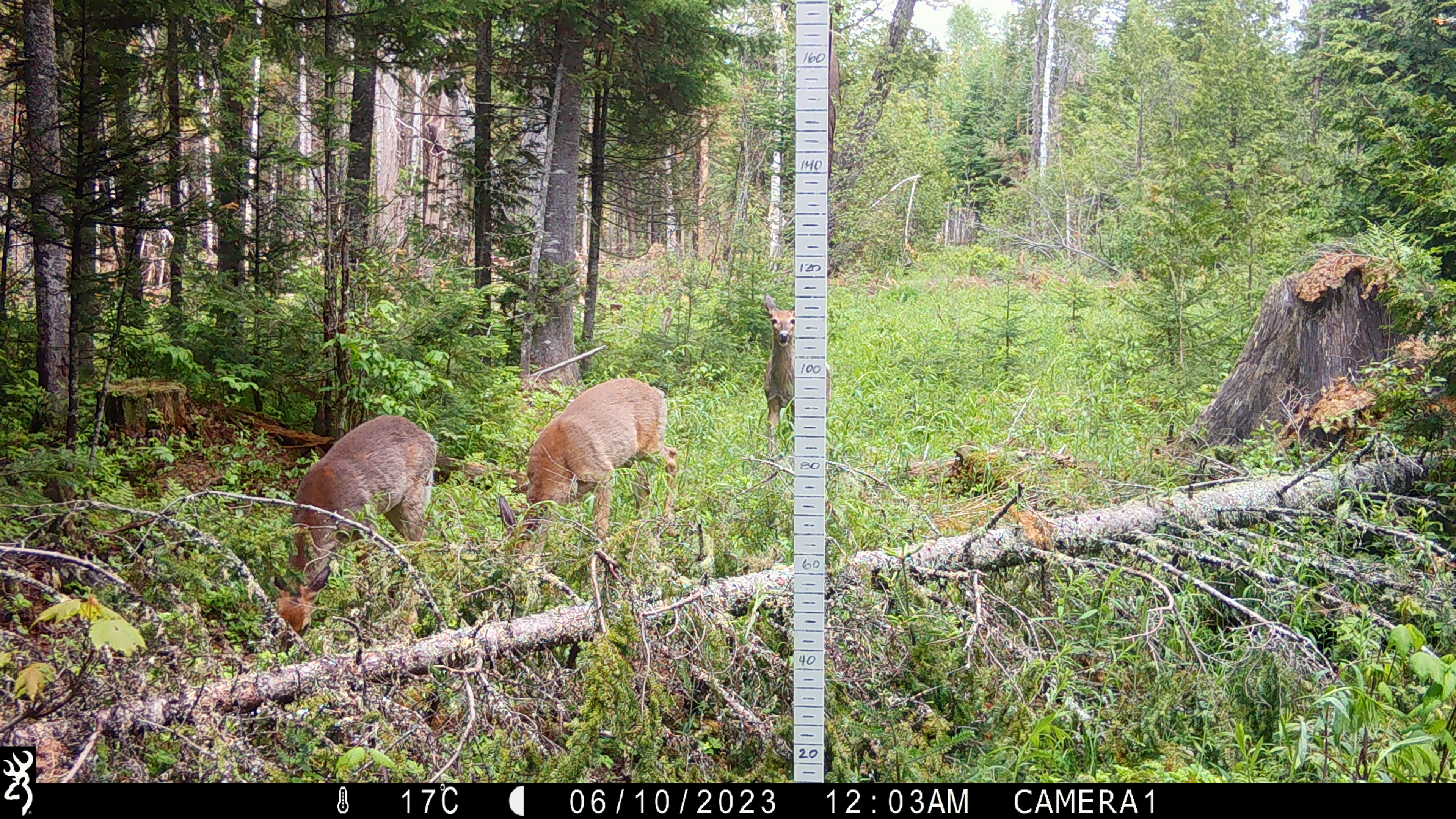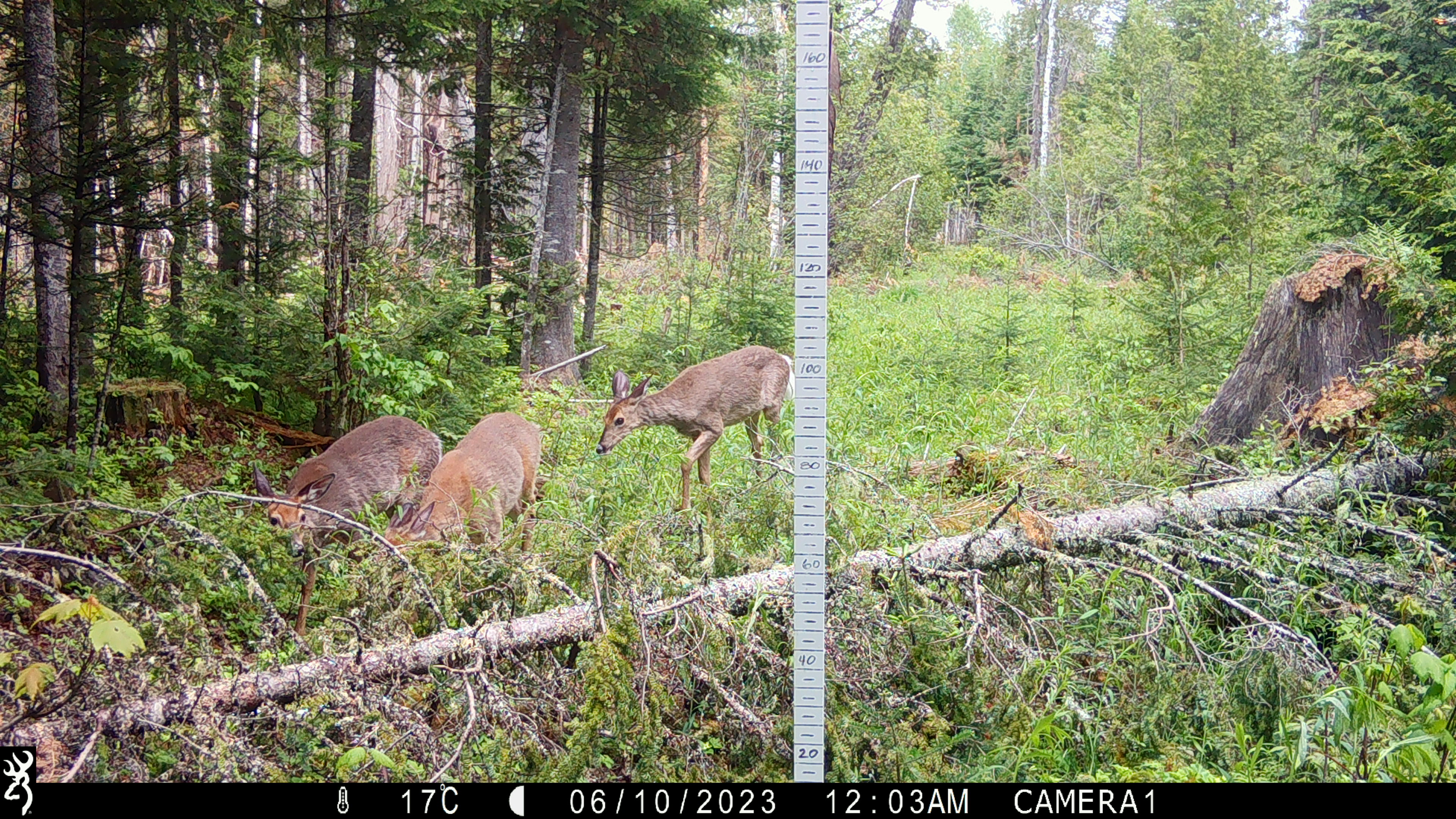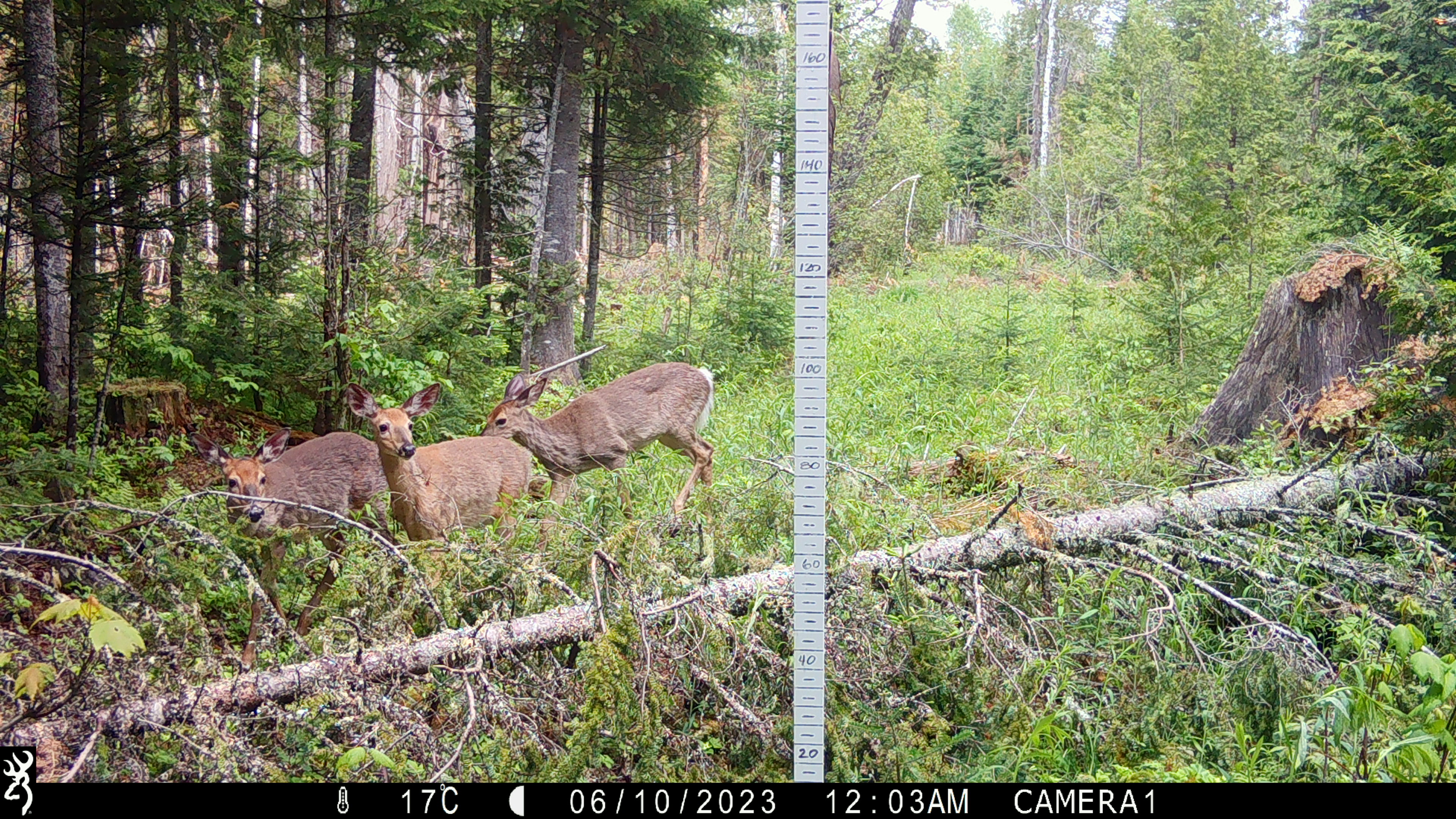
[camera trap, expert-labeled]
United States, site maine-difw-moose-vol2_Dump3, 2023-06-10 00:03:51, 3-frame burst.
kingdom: Animalia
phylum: Chordata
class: Mammalia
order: Artiodactyla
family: Cervidae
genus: Odocoileus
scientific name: Odocoileus virginianus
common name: white-tailed deer